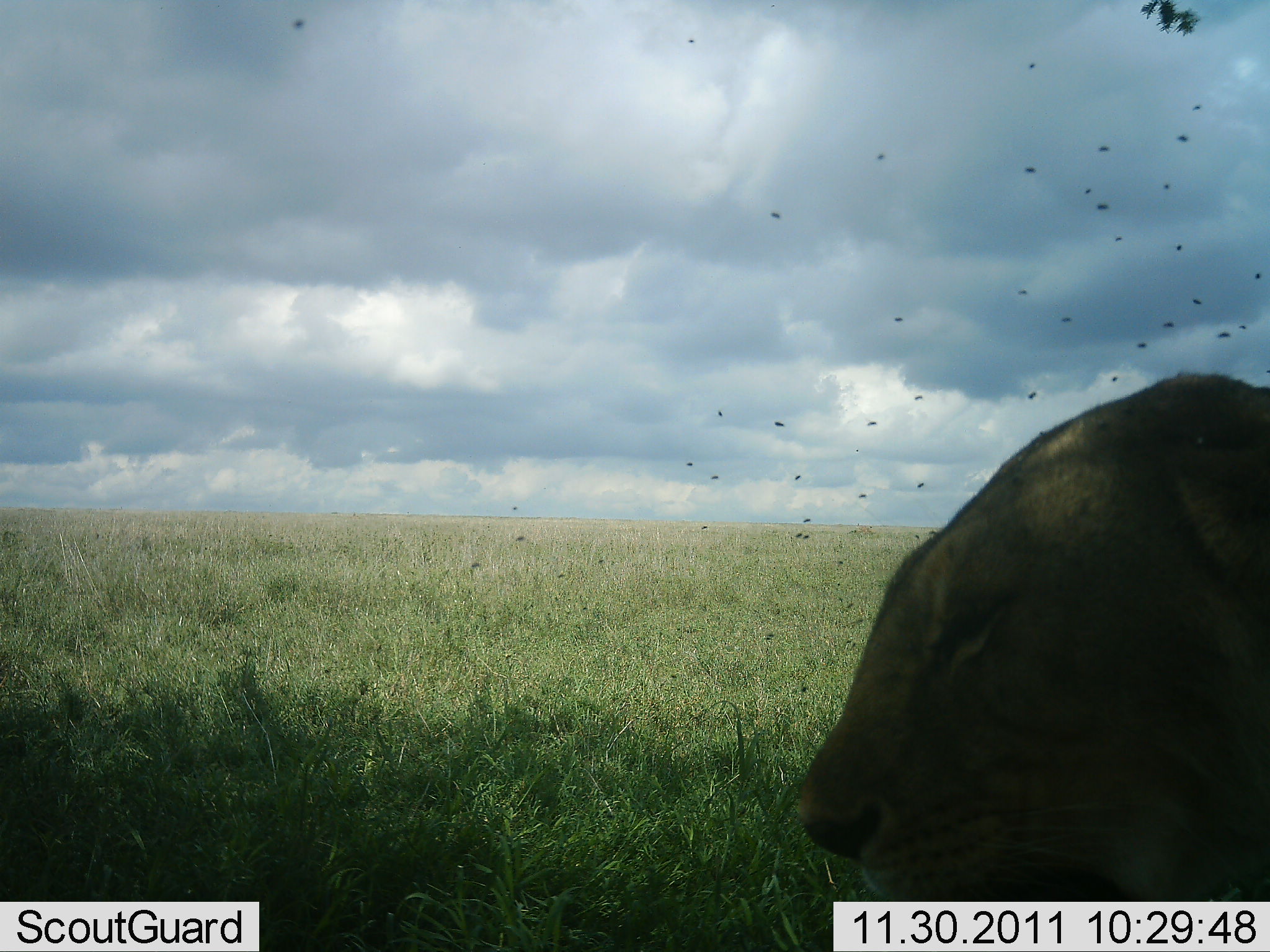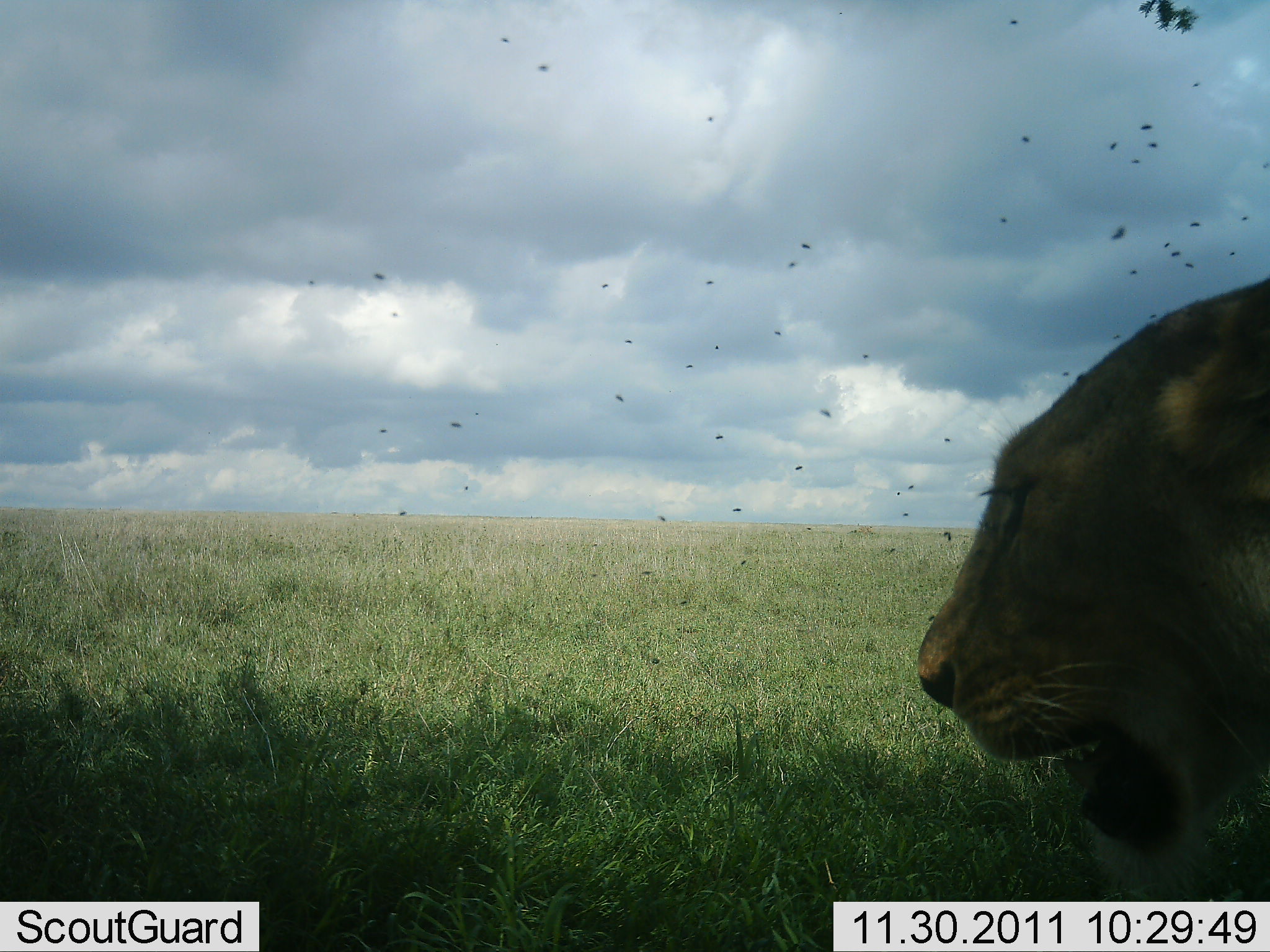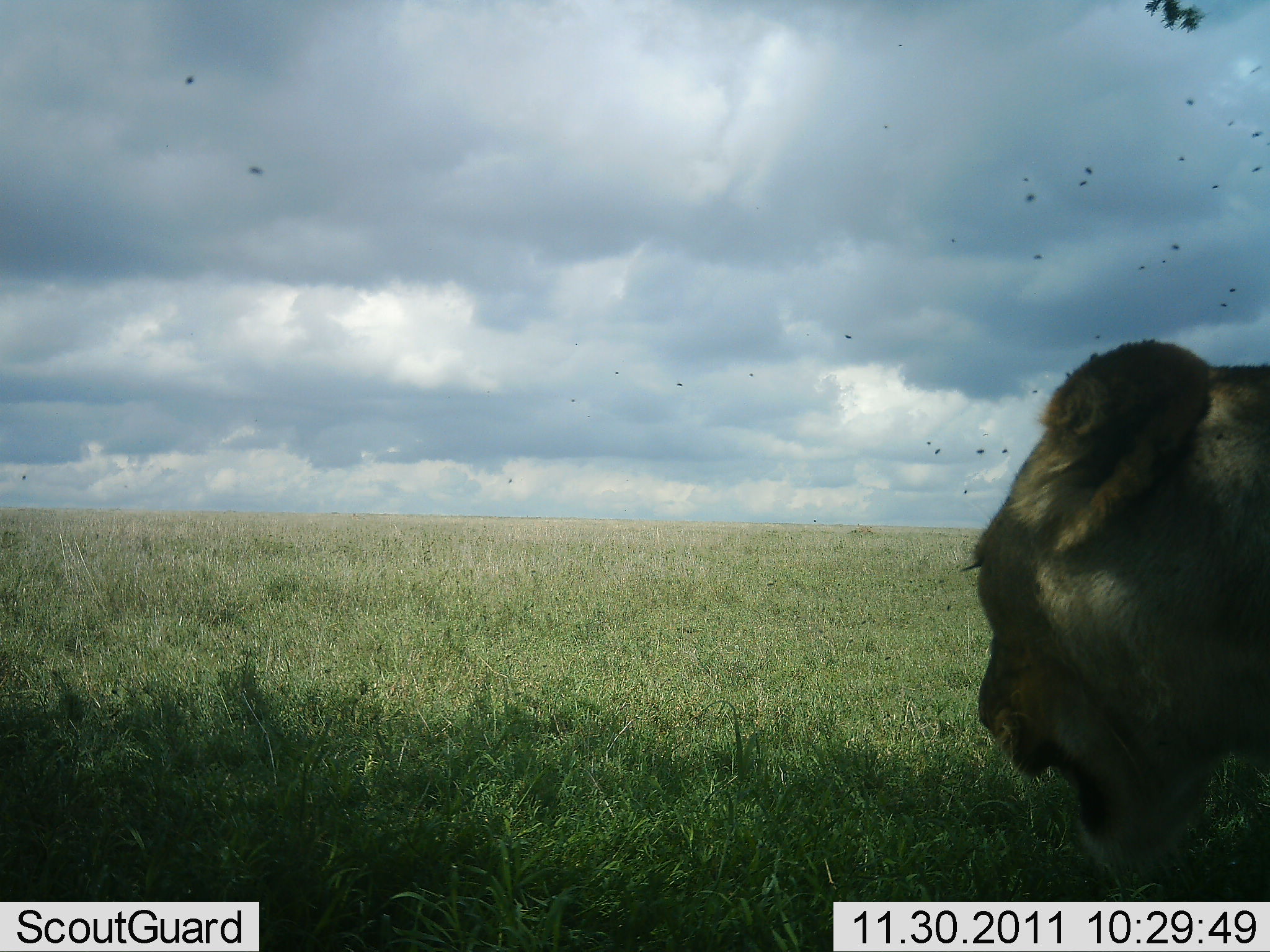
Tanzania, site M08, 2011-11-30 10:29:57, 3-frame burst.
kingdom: Animalia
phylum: Chordata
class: Mammalia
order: Carnivora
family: Felidae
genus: Panthera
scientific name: Panthera leo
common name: lion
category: lionfemale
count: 1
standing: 57%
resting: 36%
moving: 14%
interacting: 0%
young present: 0%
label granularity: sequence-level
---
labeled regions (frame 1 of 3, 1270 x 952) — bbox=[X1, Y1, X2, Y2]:
animal: bbox=[797, 369, 1270, 901]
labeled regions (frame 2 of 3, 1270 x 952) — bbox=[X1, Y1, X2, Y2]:
animal: bbox=[918, 275, 1270, 900]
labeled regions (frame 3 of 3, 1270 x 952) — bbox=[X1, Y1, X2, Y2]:
animal: bbox=[960, 338, 1270, 902]